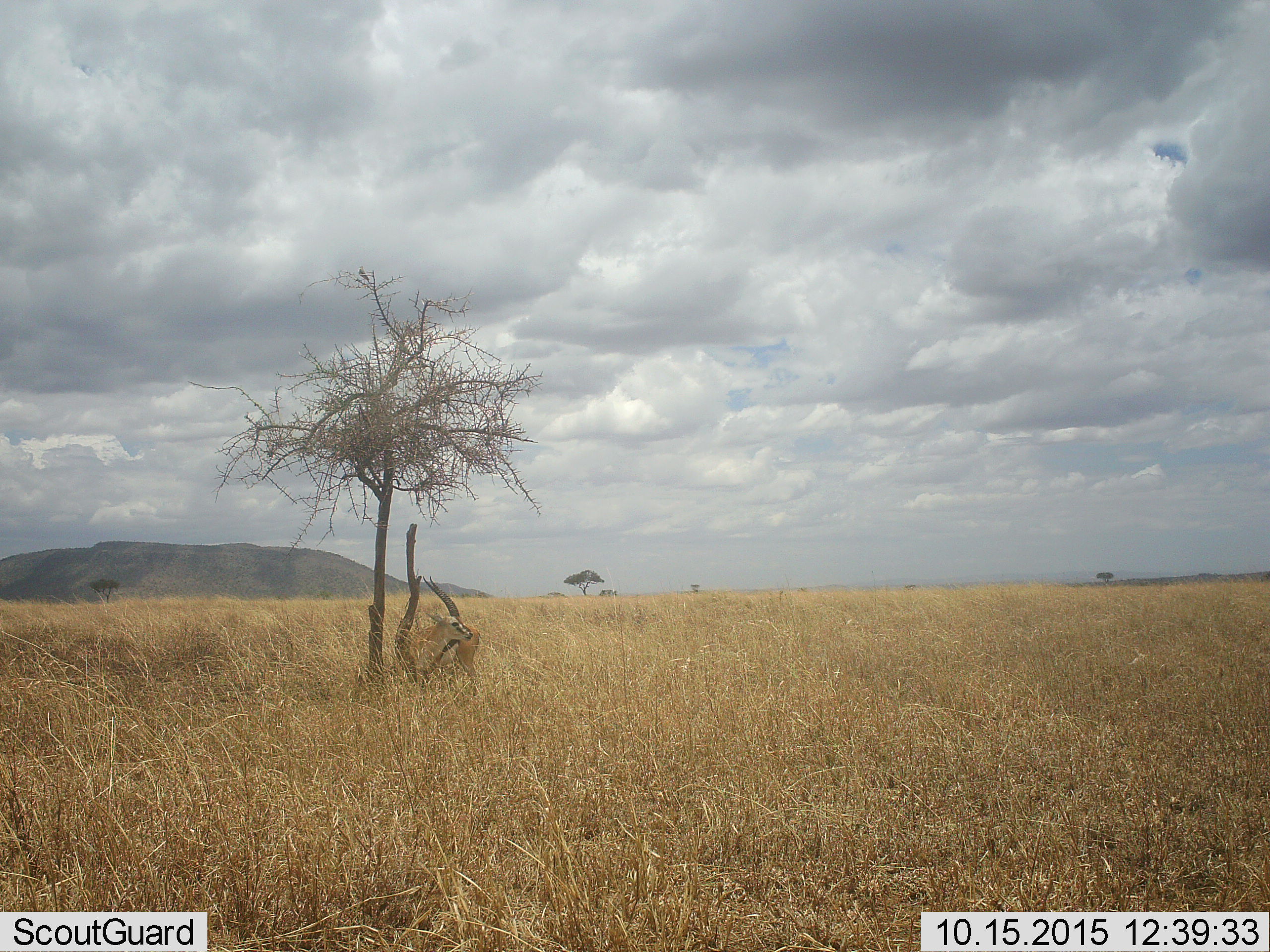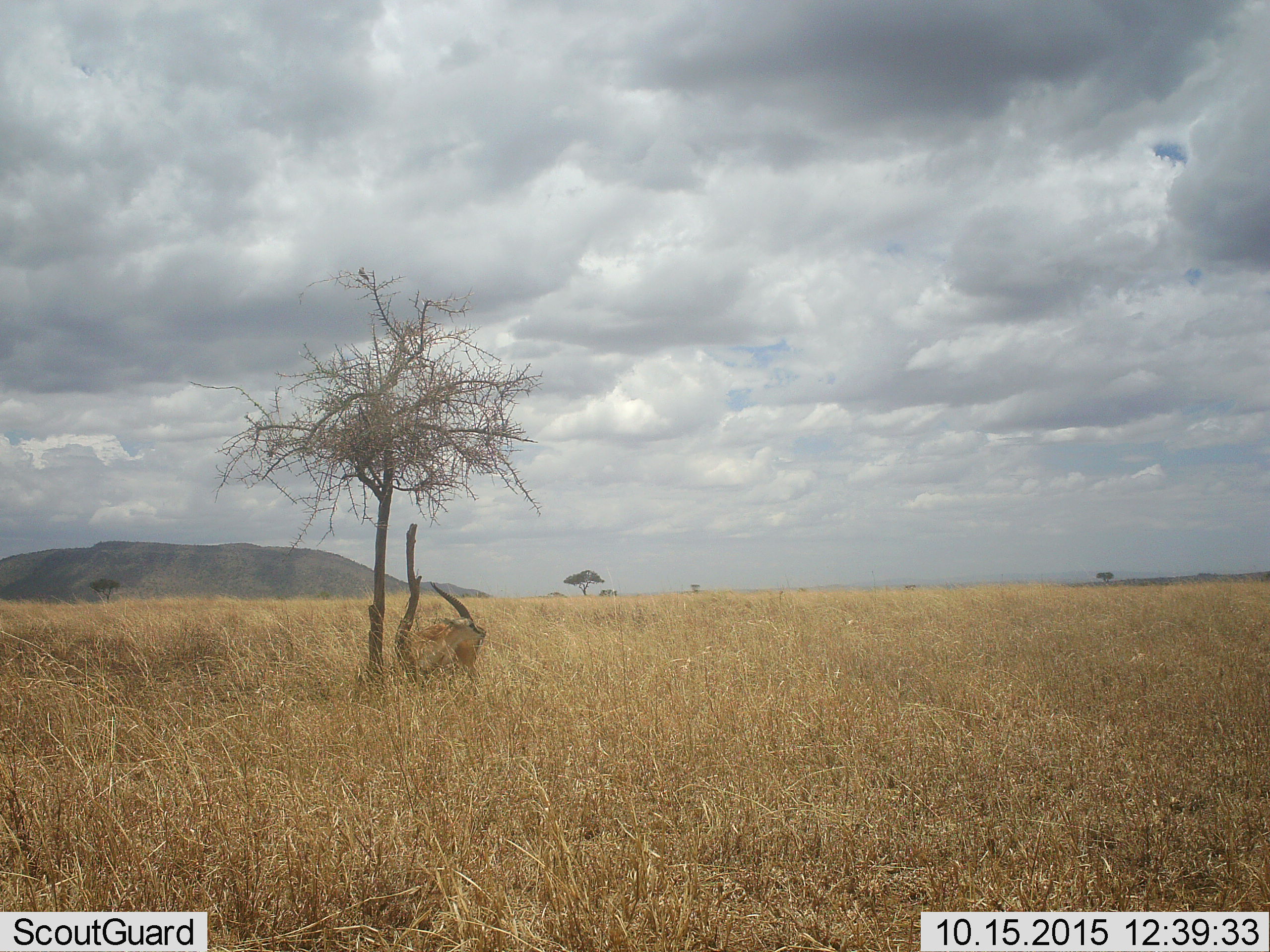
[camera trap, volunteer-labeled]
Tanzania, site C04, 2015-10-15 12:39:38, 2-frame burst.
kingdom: Animalia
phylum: Chordata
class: Mammalia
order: Artiodactyla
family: Bovidae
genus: Eudorcas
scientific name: Eudorcas thomsonii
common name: thomson's gazelle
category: gazellethomsons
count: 1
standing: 83%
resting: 11%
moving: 6%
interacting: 0%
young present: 0%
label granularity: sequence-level